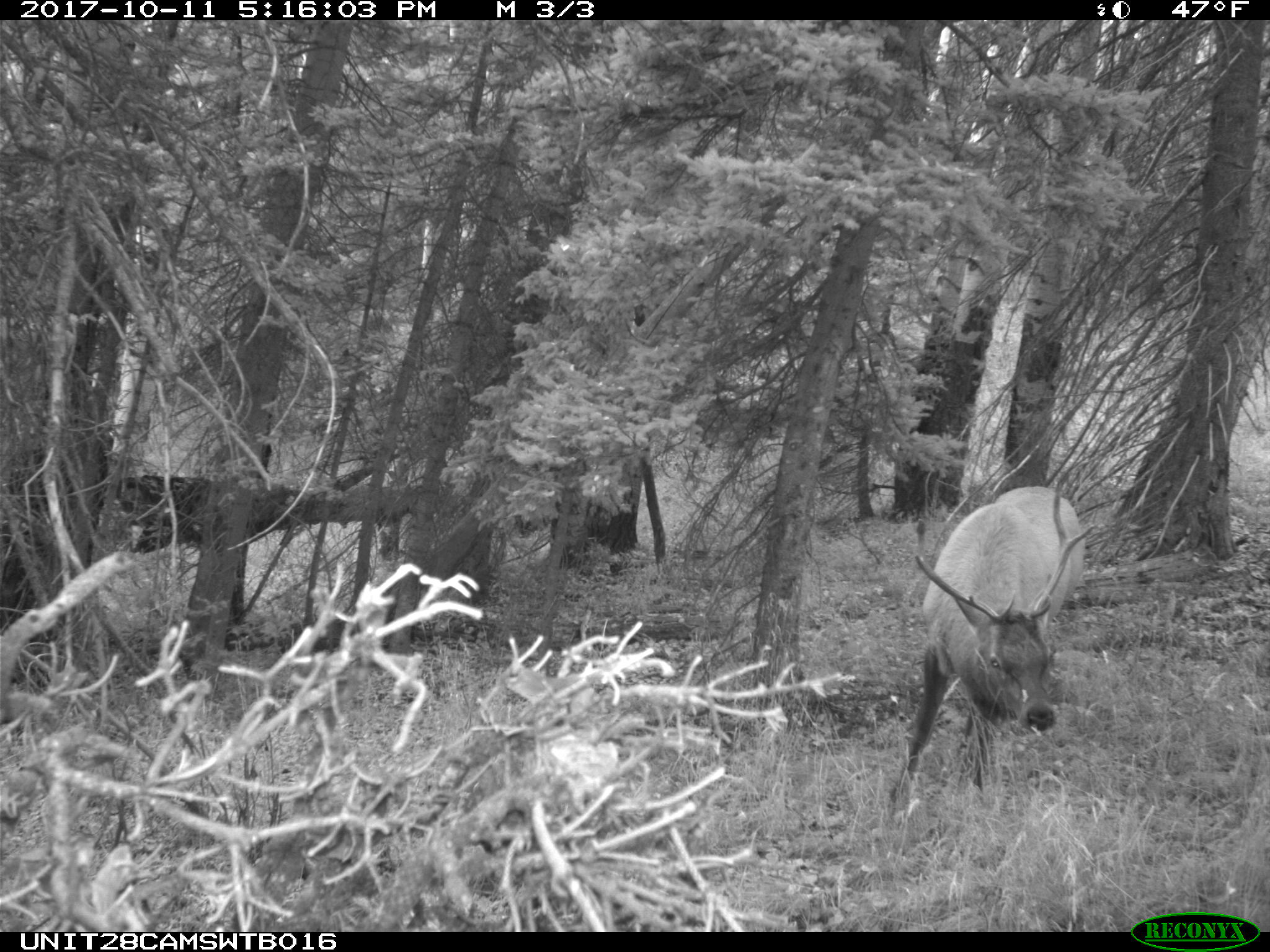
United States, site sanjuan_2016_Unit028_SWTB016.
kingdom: Animalia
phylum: Chordata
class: Mammalia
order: Artiodactyla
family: Cervidae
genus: Cervus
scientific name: Cervus elaphus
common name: red deer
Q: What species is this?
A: Cervus elaphus (red deer).